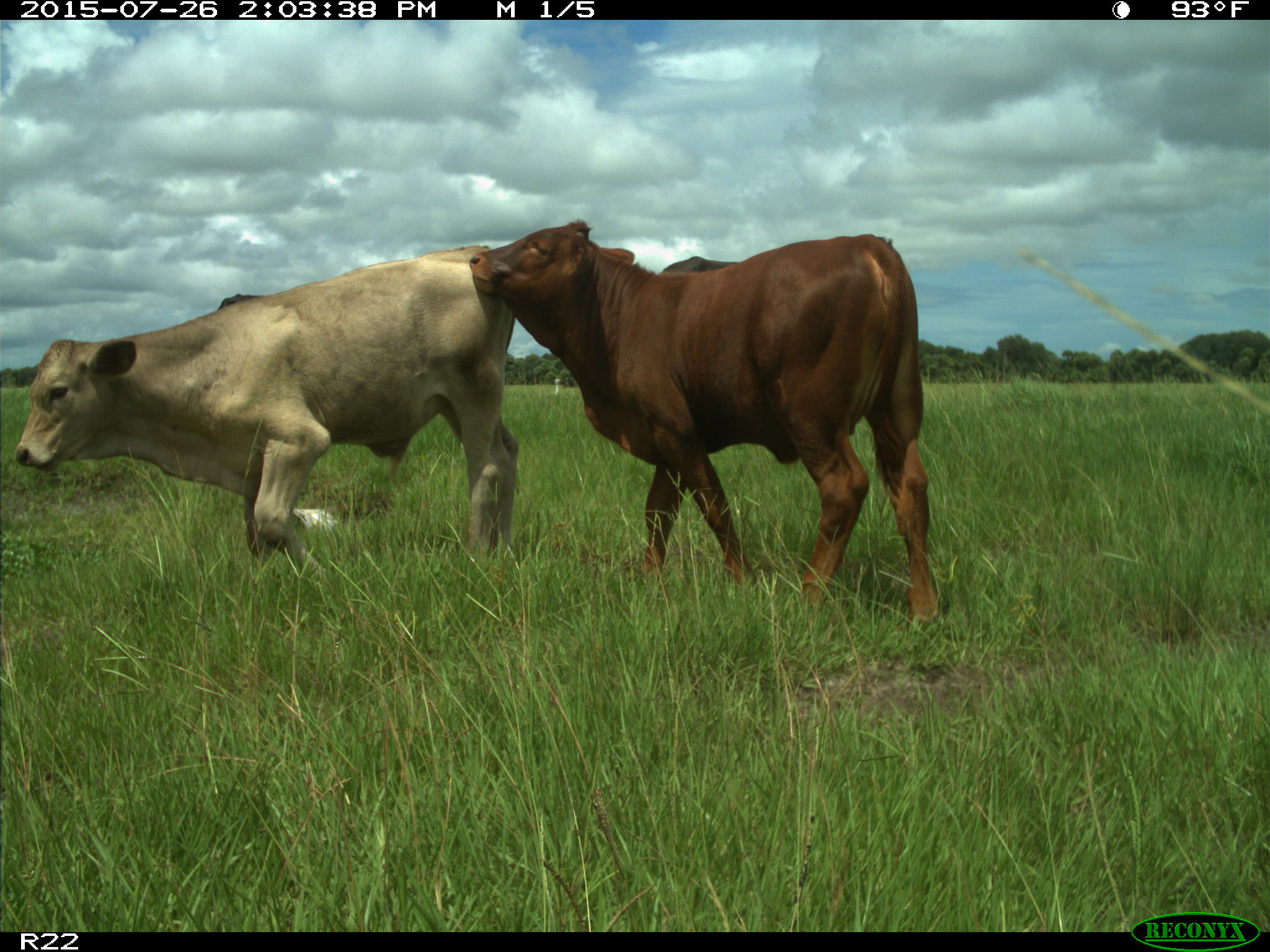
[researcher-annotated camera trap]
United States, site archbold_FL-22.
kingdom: Animalia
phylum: Chordata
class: Mammalia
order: Artiodactyla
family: Bovidae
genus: Bos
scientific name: Bos taurus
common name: domestic cow